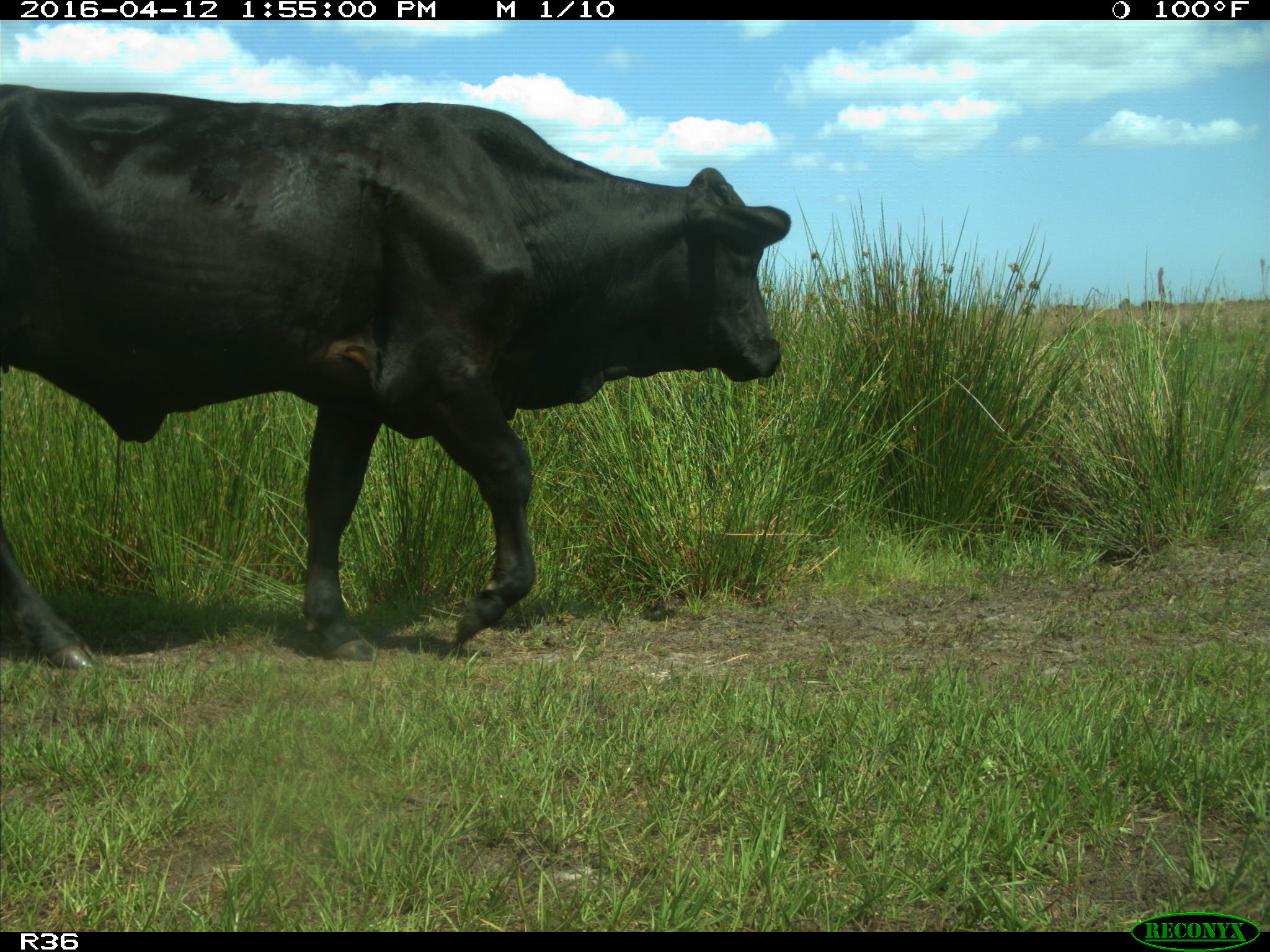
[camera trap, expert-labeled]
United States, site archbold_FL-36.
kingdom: Animalia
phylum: Chordata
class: Mammalia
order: Artiodactyla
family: Bovidae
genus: Bos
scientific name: Bos taurus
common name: domestic cow